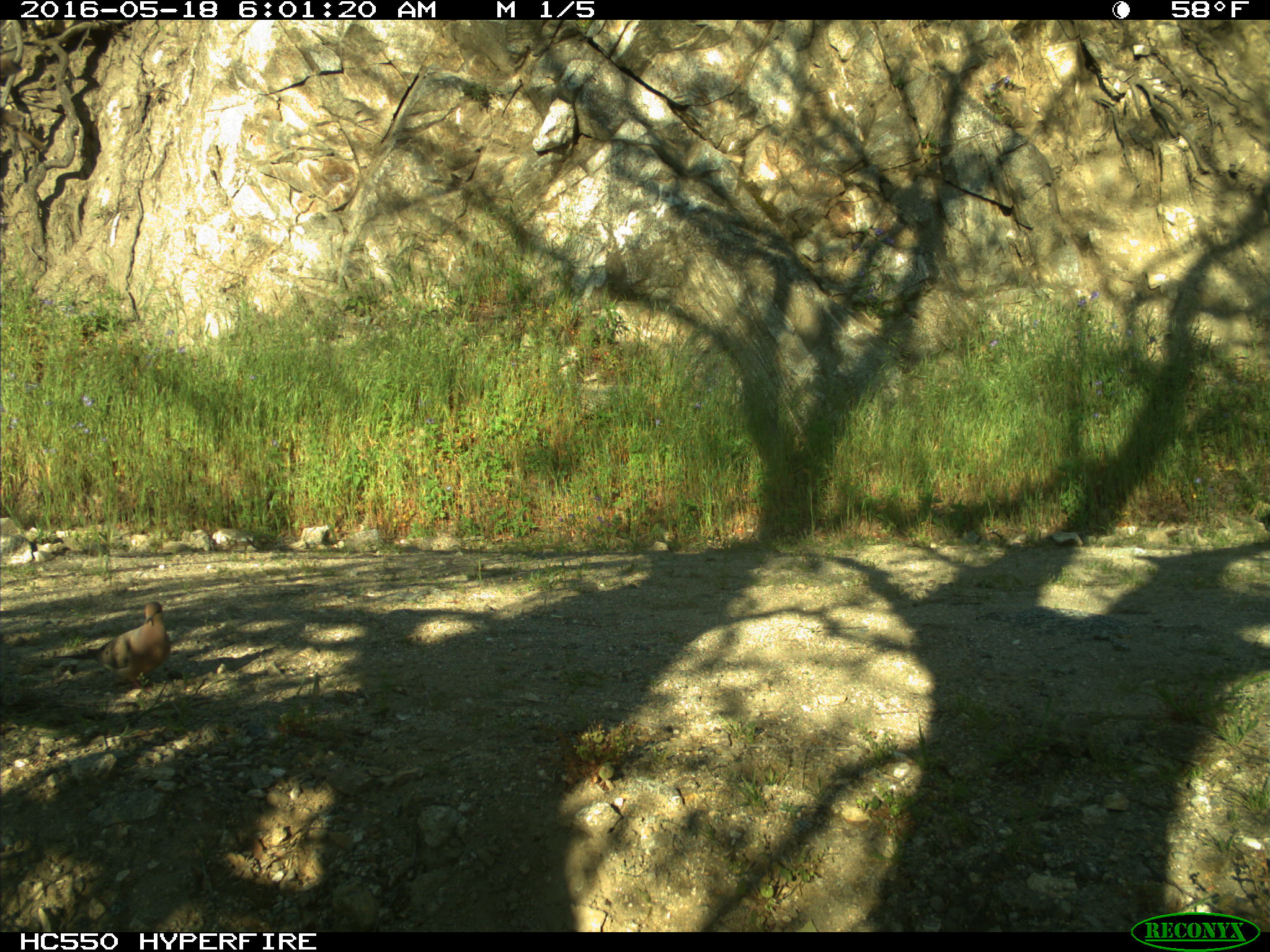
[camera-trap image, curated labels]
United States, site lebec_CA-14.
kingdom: Animalia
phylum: Chordata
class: Aves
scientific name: Aves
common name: birds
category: unidentified bird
Unidentified bird (birds) (Aves).